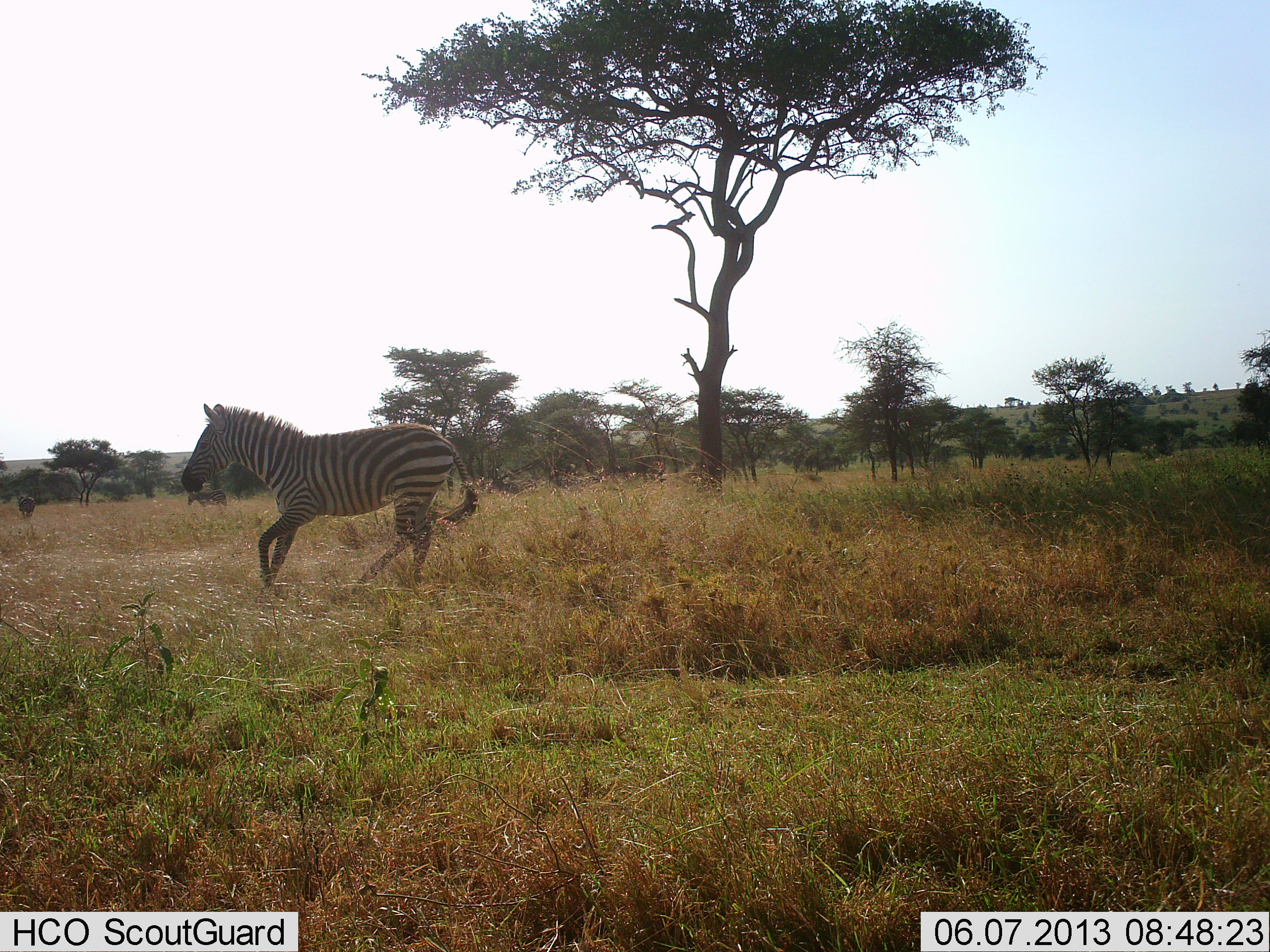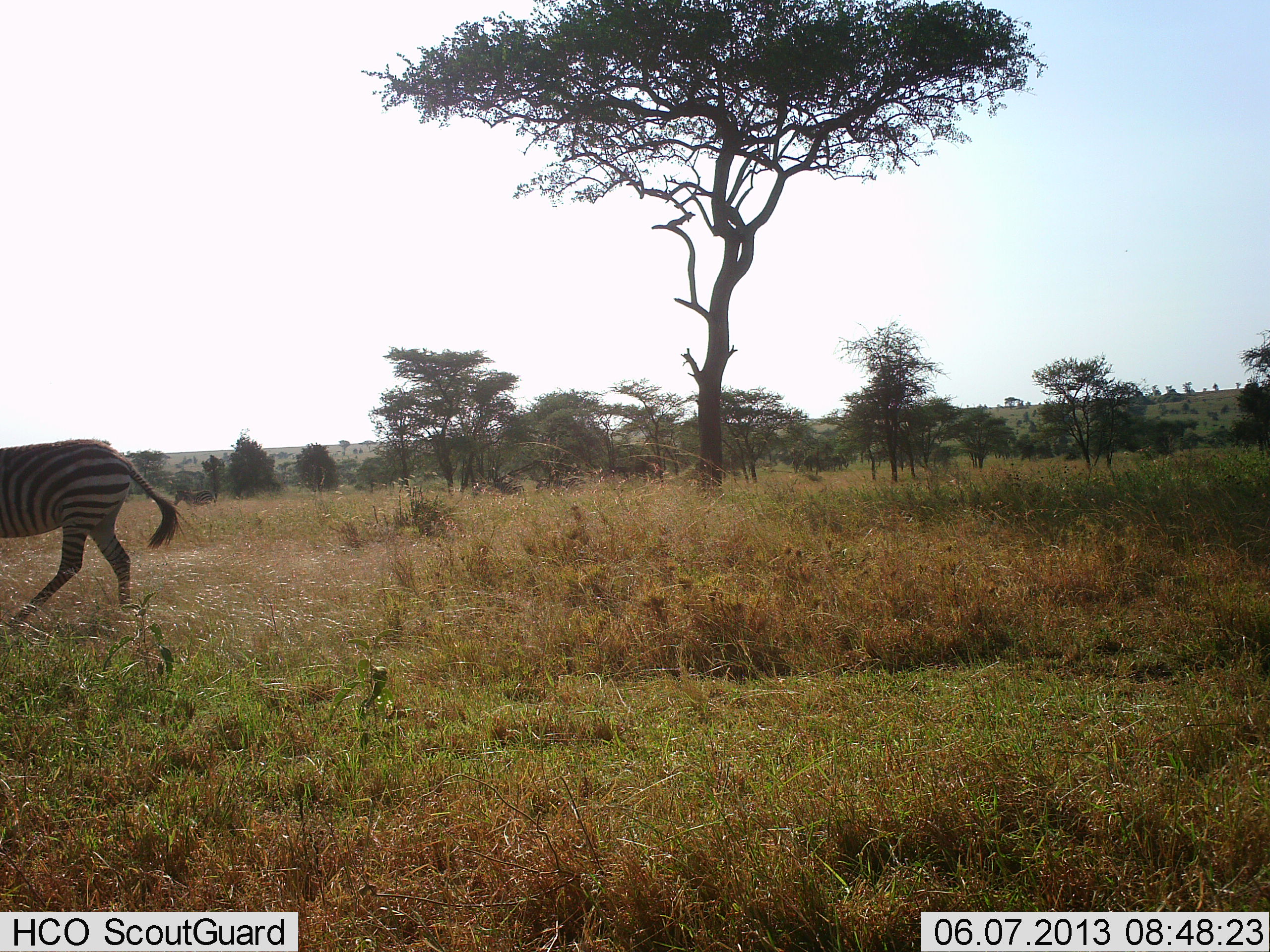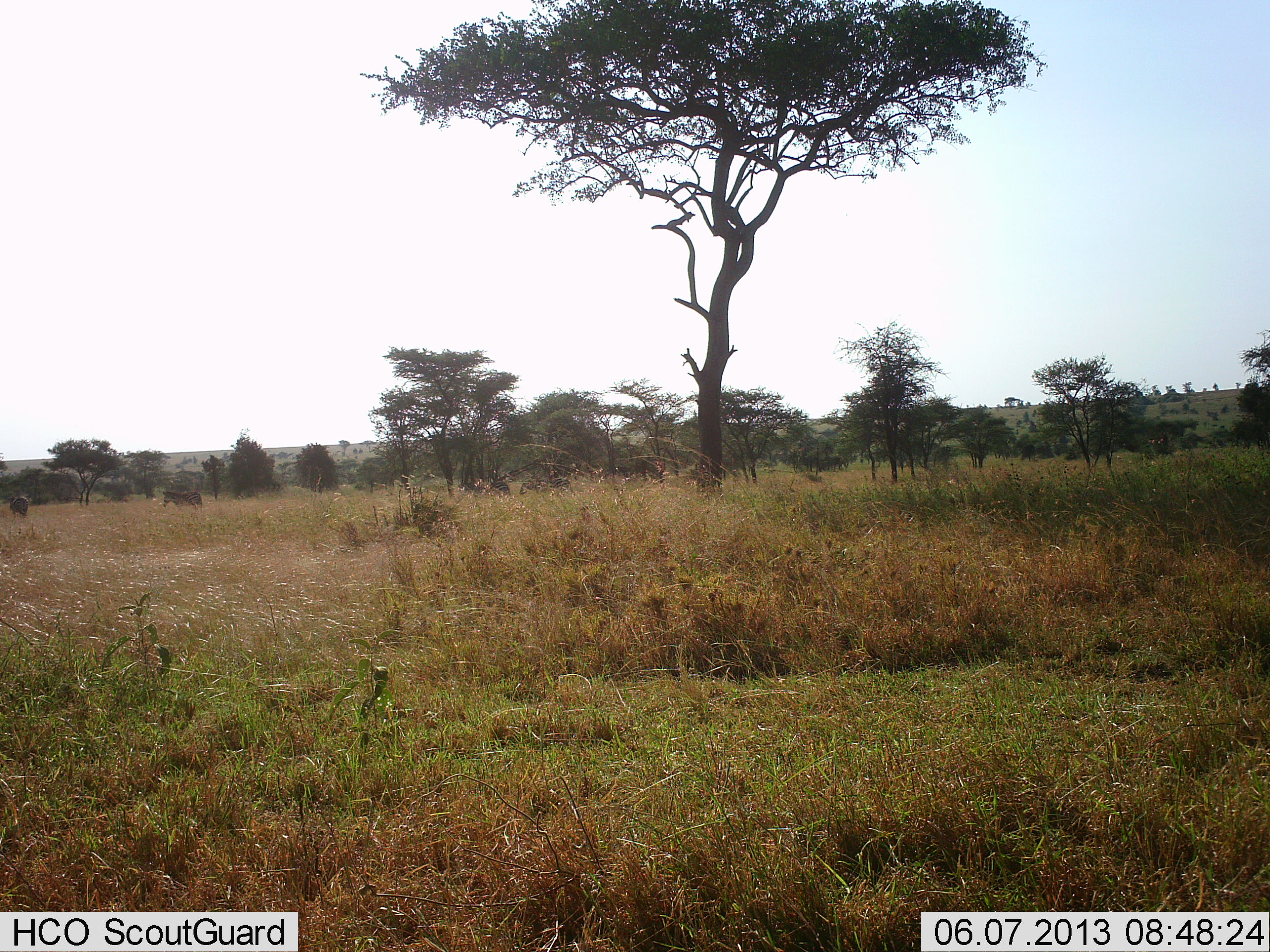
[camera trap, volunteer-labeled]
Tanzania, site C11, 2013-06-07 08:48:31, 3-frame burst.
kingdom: Animalia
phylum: Chordata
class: Mammalia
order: Perissodactyla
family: Equidae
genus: Equus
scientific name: Equus quagga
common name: plains zebra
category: zebra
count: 1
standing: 3%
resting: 0%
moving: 100%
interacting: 0%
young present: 0%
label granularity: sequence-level